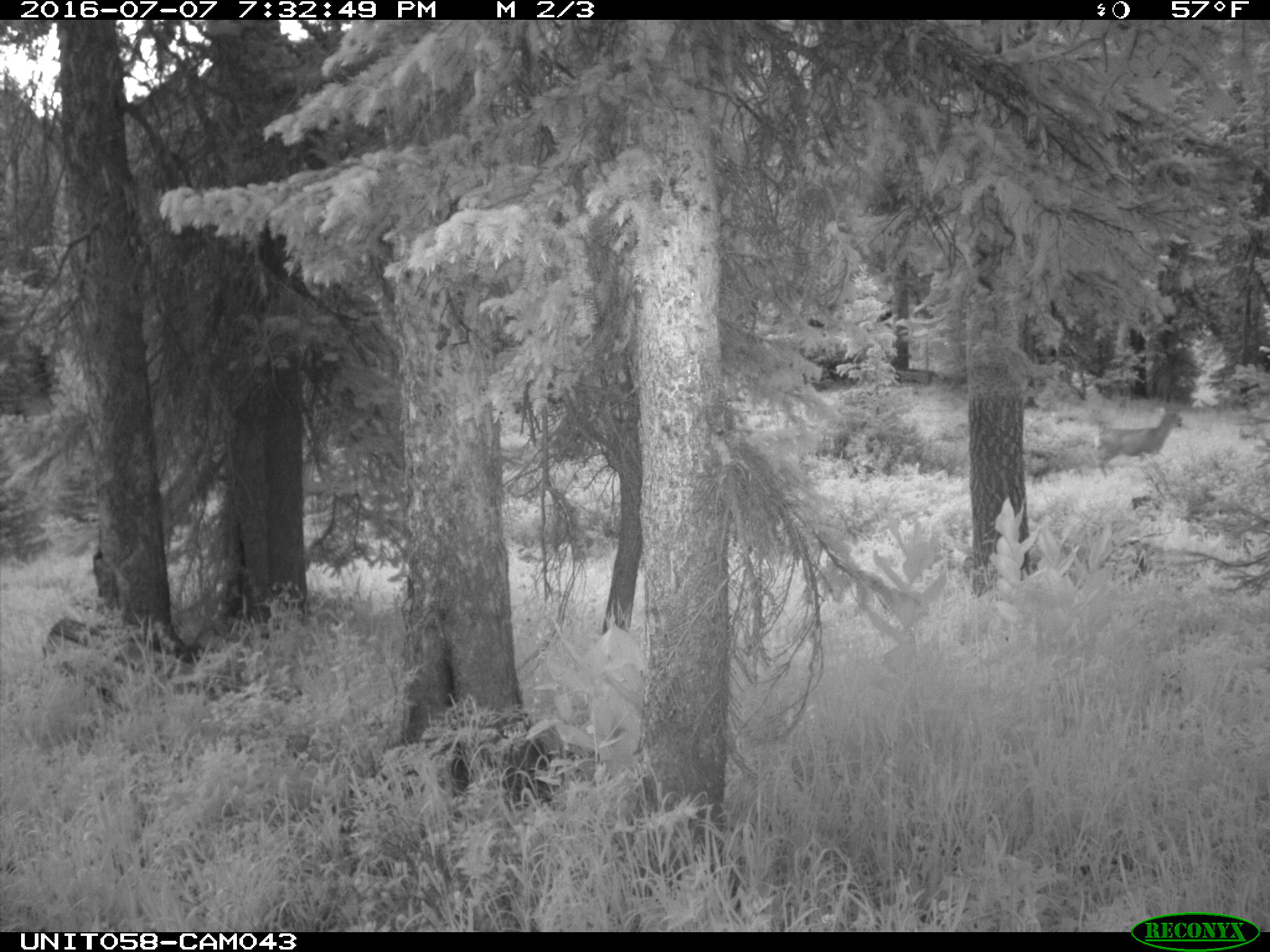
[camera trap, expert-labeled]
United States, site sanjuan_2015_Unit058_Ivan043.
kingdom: Animalia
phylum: Chordata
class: Mammalia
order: Artiodactyla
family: Cervidae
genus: Odocoileus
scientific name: Odocoileus hemionus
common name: mule deer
Odocoileus hemionus (mule deer).